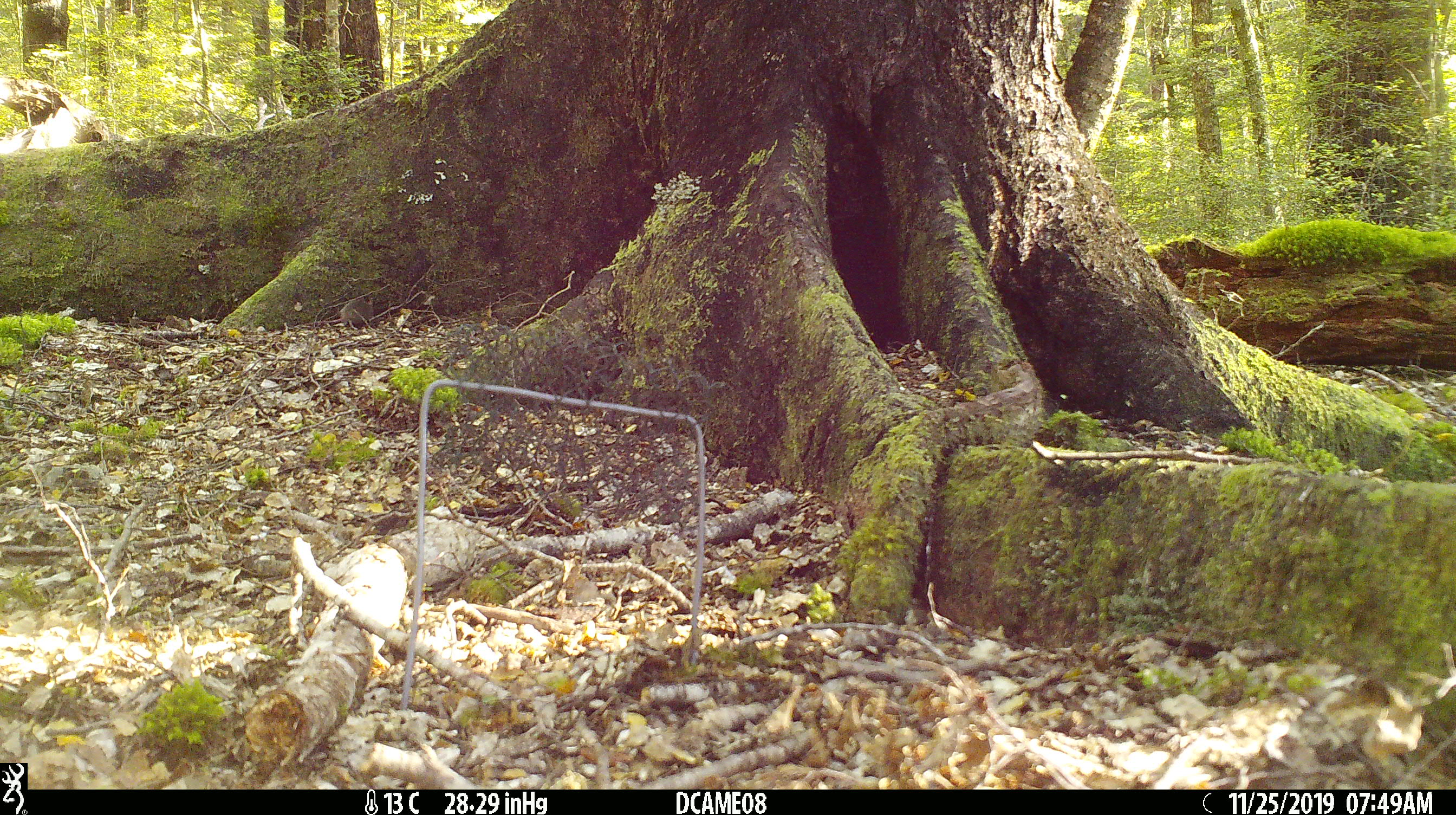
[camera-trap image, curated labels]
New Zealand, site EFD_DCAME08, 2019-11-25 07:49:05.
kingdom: Animalia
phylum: Chordata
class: Mammalia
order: Rodentia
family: Muridae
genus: Mus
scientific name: Mus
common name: mouse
Mouse (Mus).